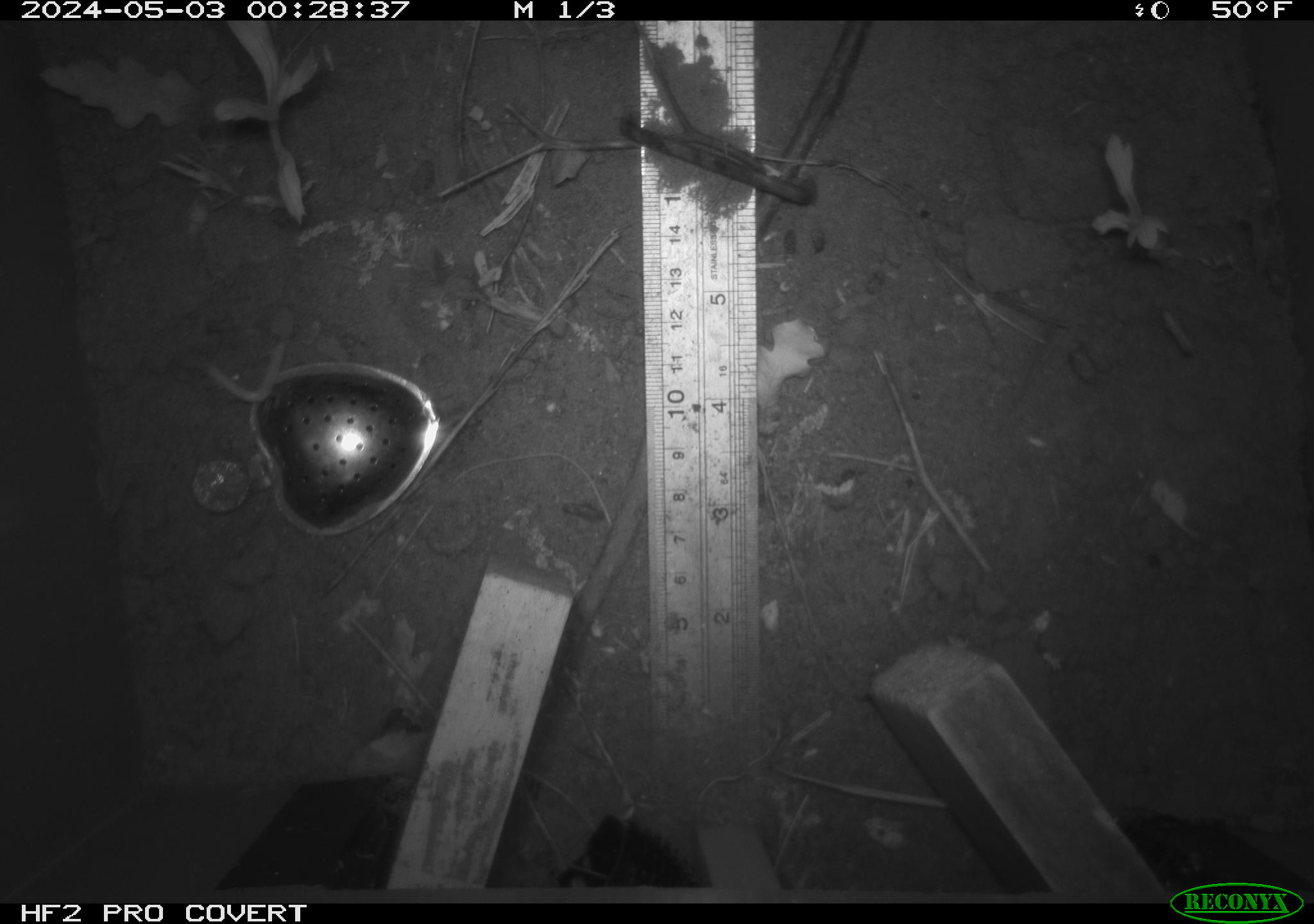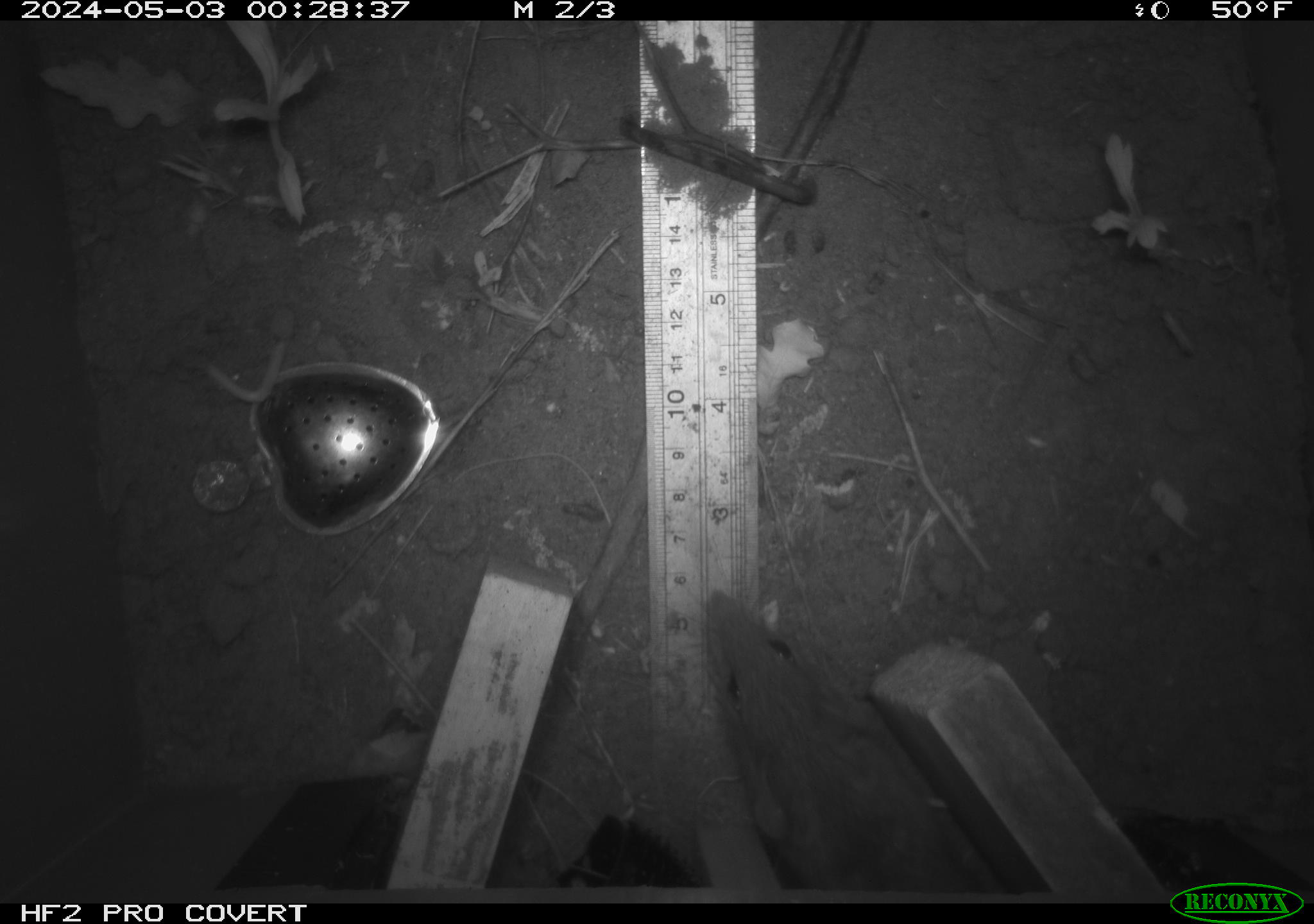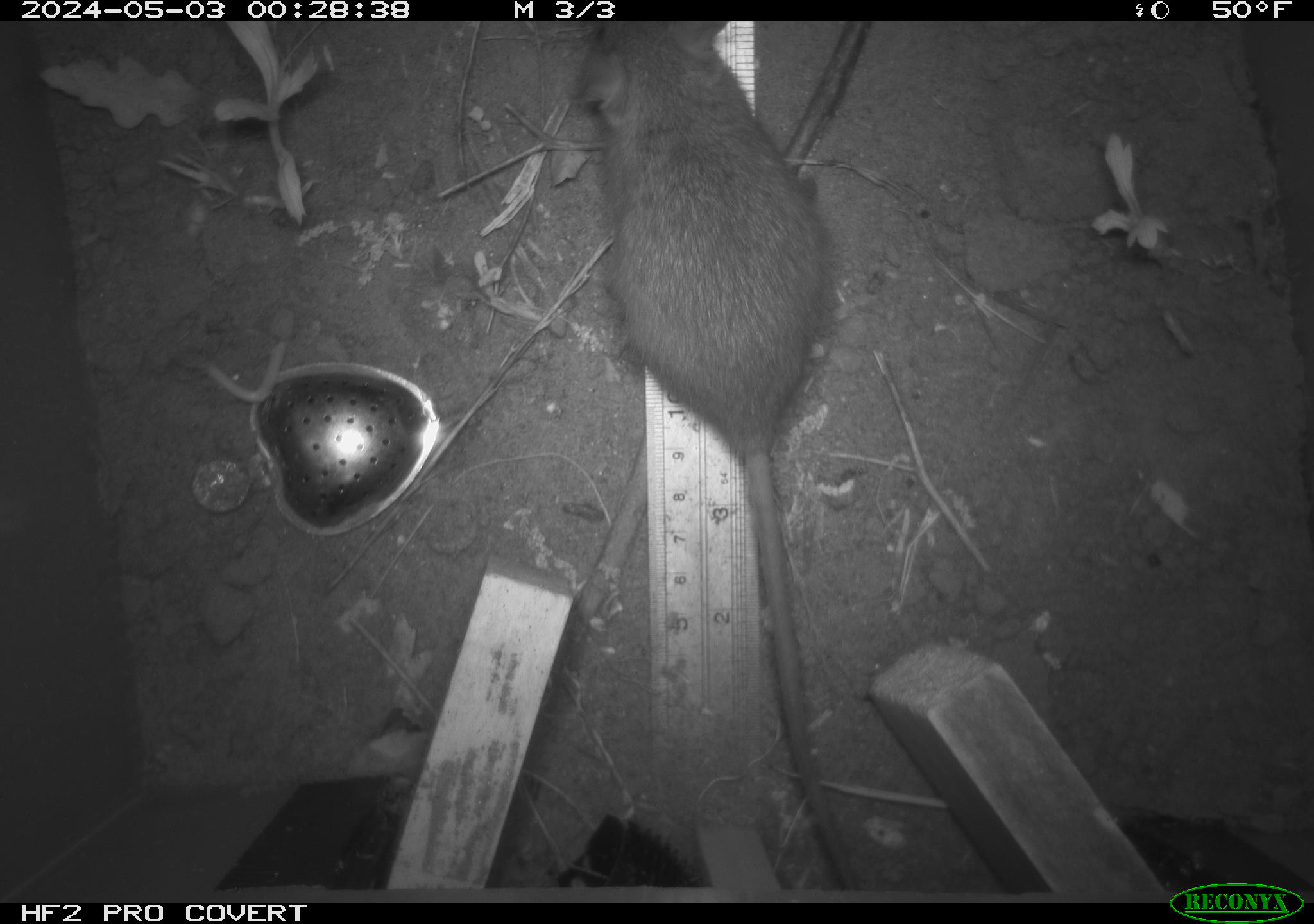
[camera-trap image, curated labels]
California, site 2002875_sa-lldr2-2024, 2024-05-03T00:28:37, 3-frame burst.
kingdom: Animalia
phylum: Chordata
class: Mammalia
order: Rodentia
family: Muridae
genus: Rattus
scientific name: Rattus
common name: rat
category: rattus species